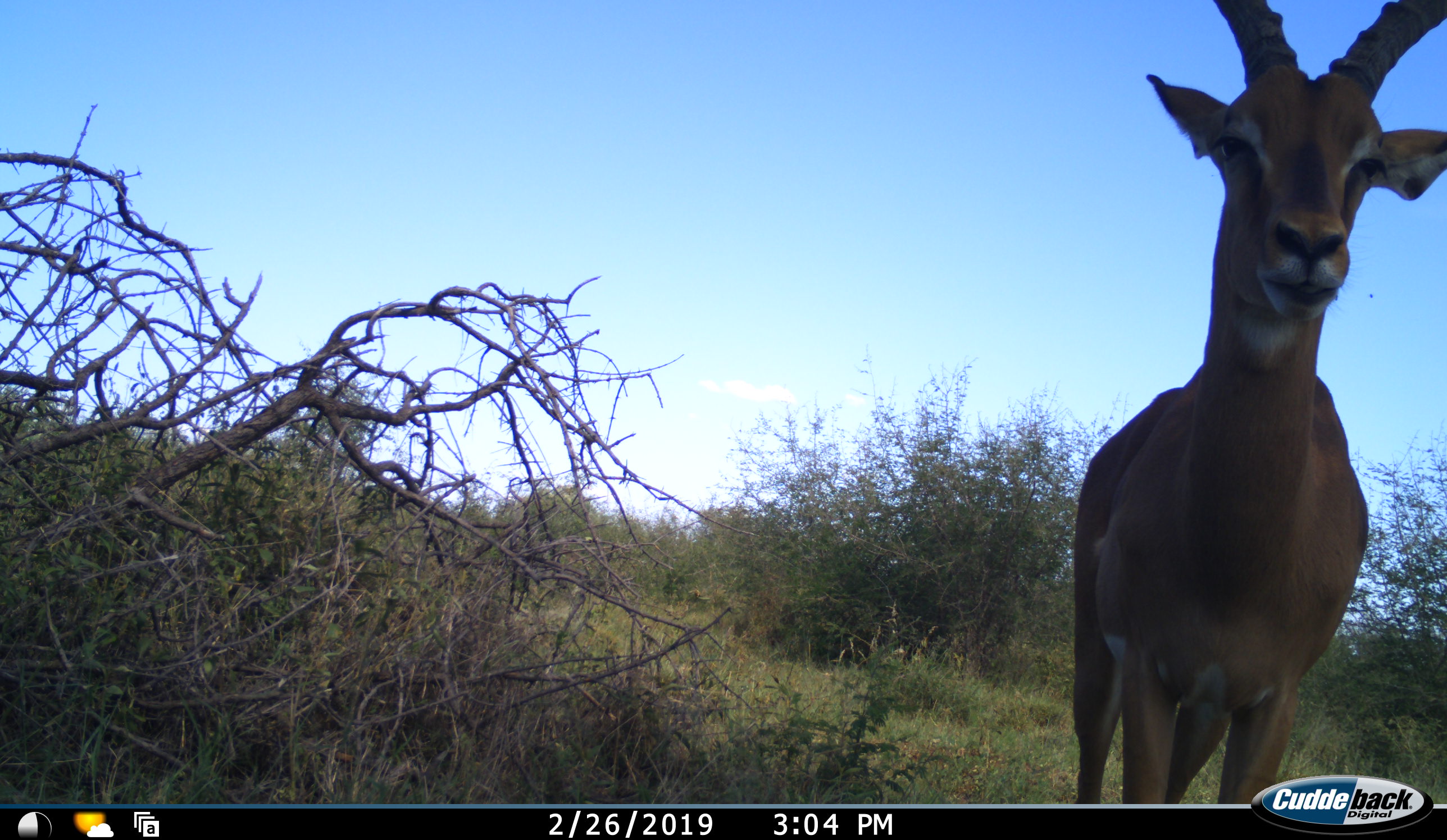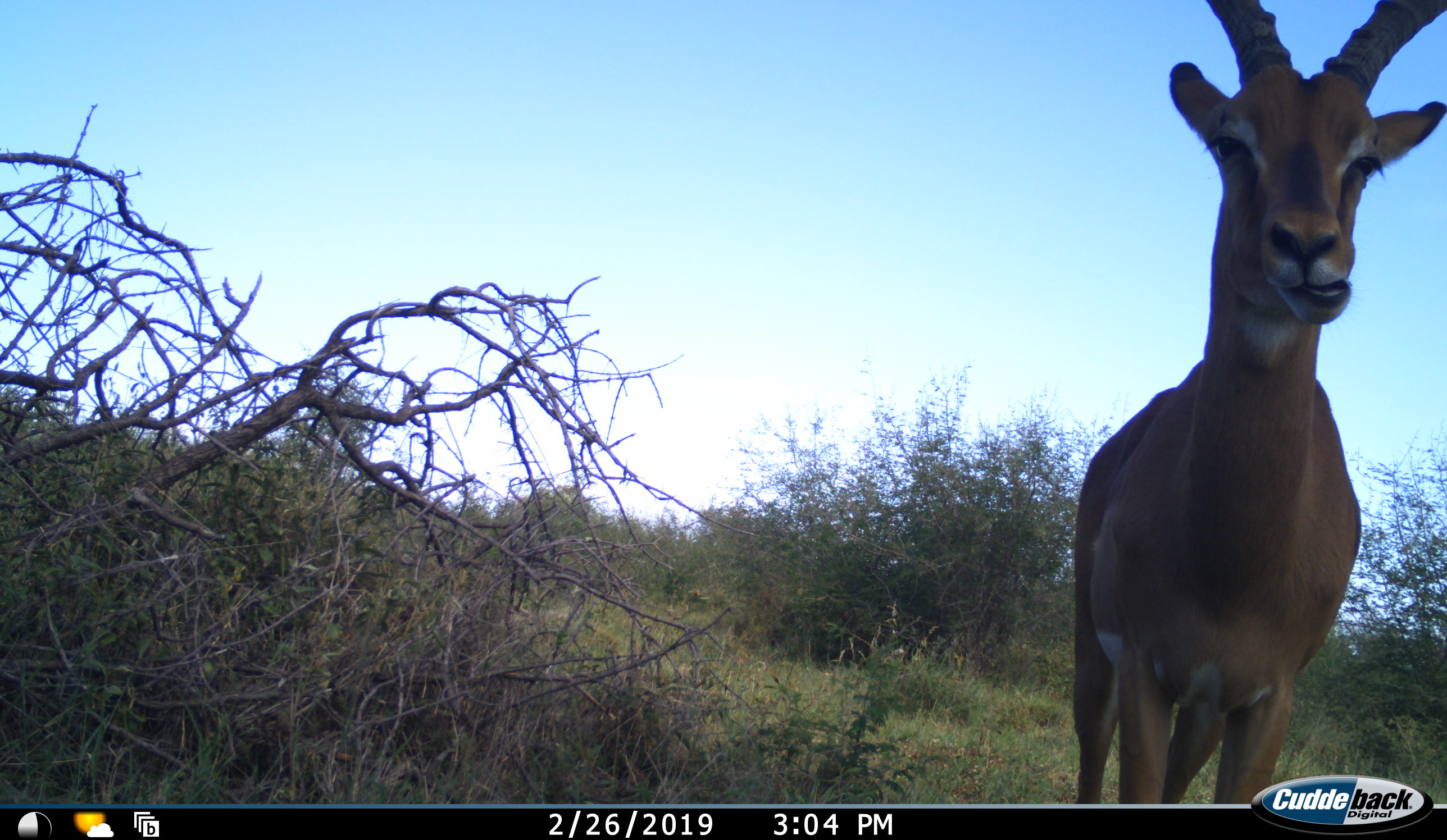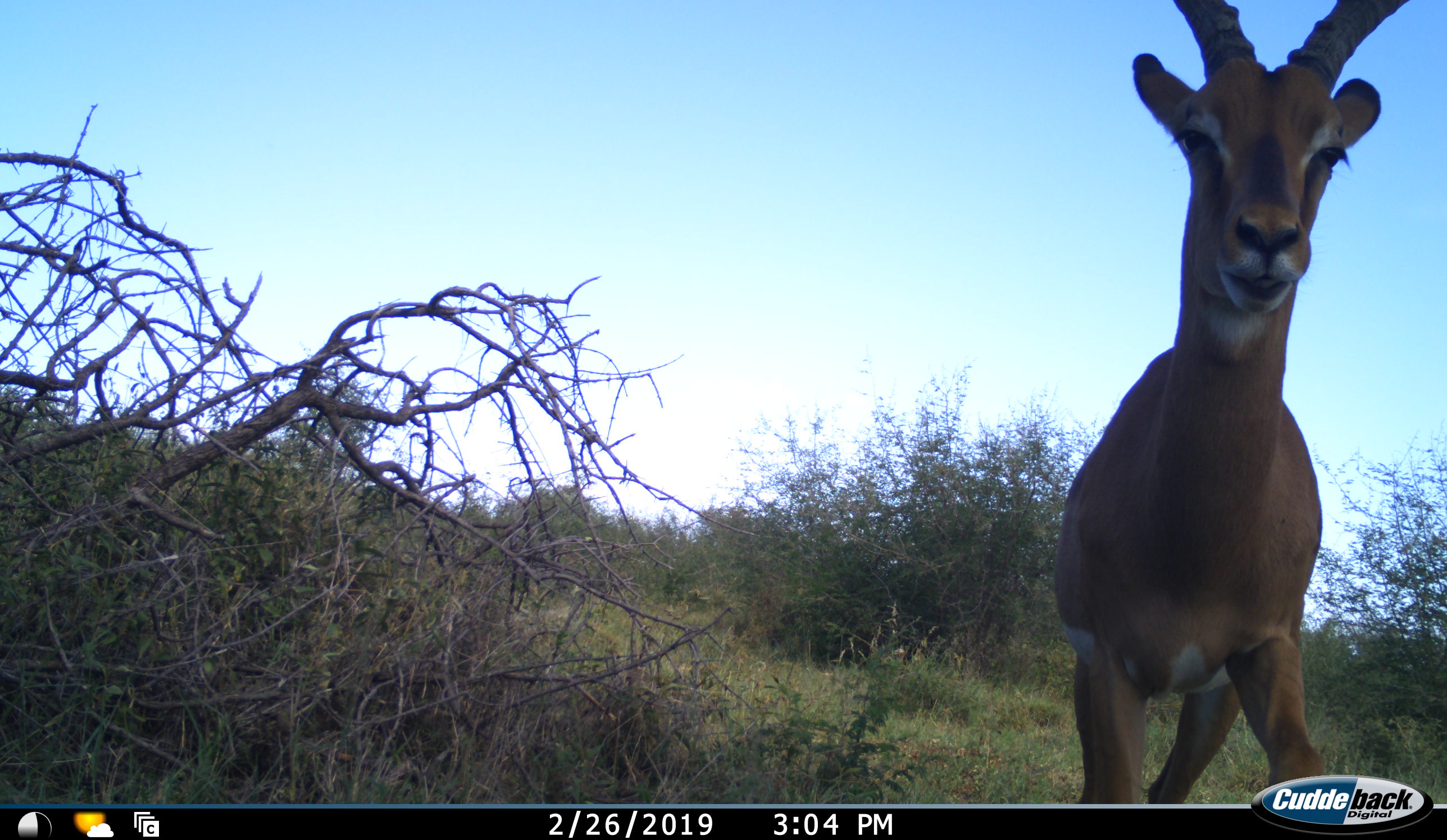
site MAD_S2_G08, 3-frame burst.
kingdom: Animalia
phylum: Chordata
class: Mammalia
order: Artiodactyla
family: Bovidae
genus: Aepyceros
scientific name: Aepyceros melampus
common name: impala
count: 1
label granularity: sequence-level